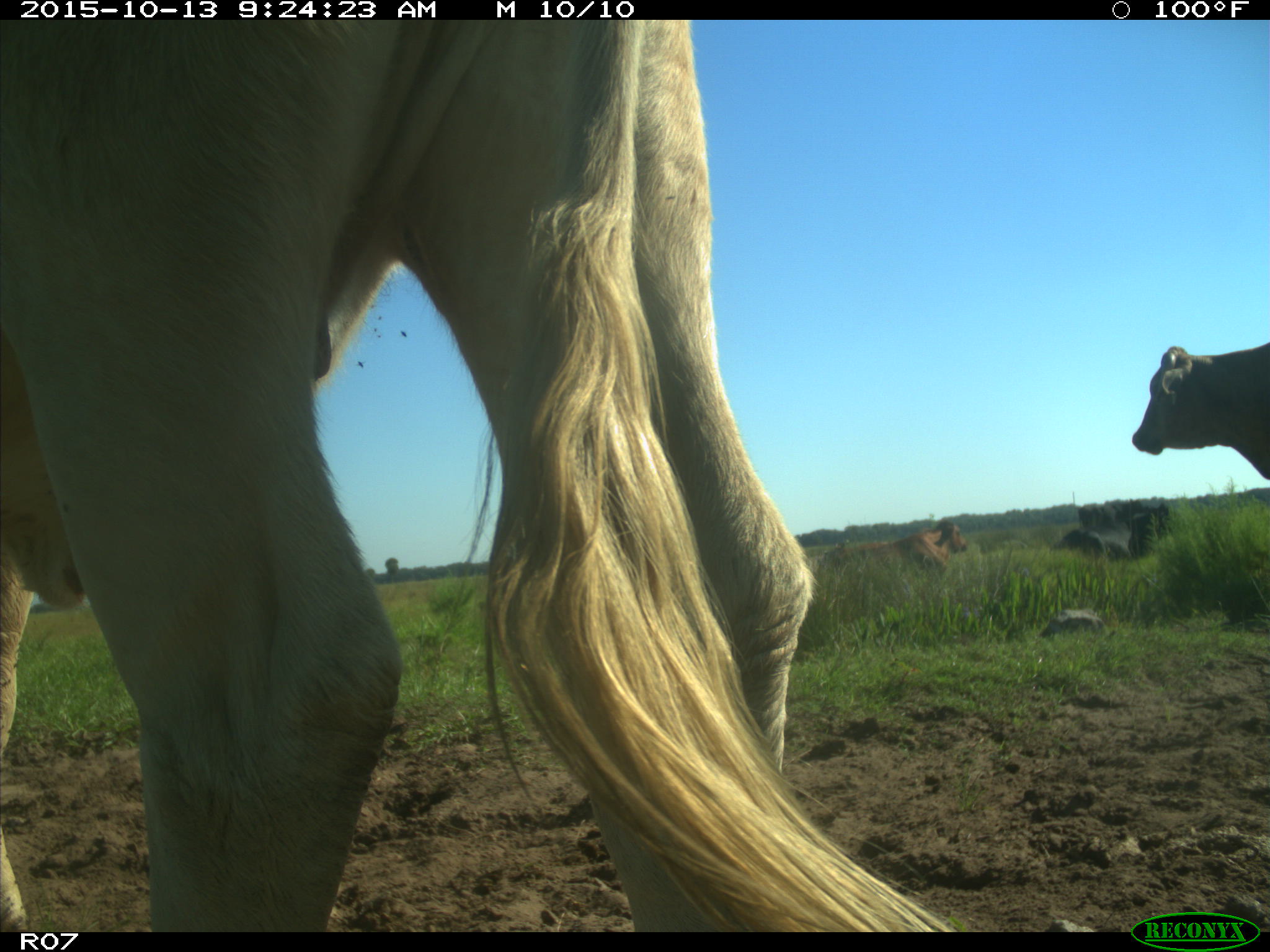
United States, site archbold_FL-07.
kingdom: Animalia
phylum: Chordata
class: Mammalia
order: Artiodactyla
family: Bovidae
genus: Bos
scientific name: Bos taurus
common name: domestic cow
Bos taurus (domestic cow).